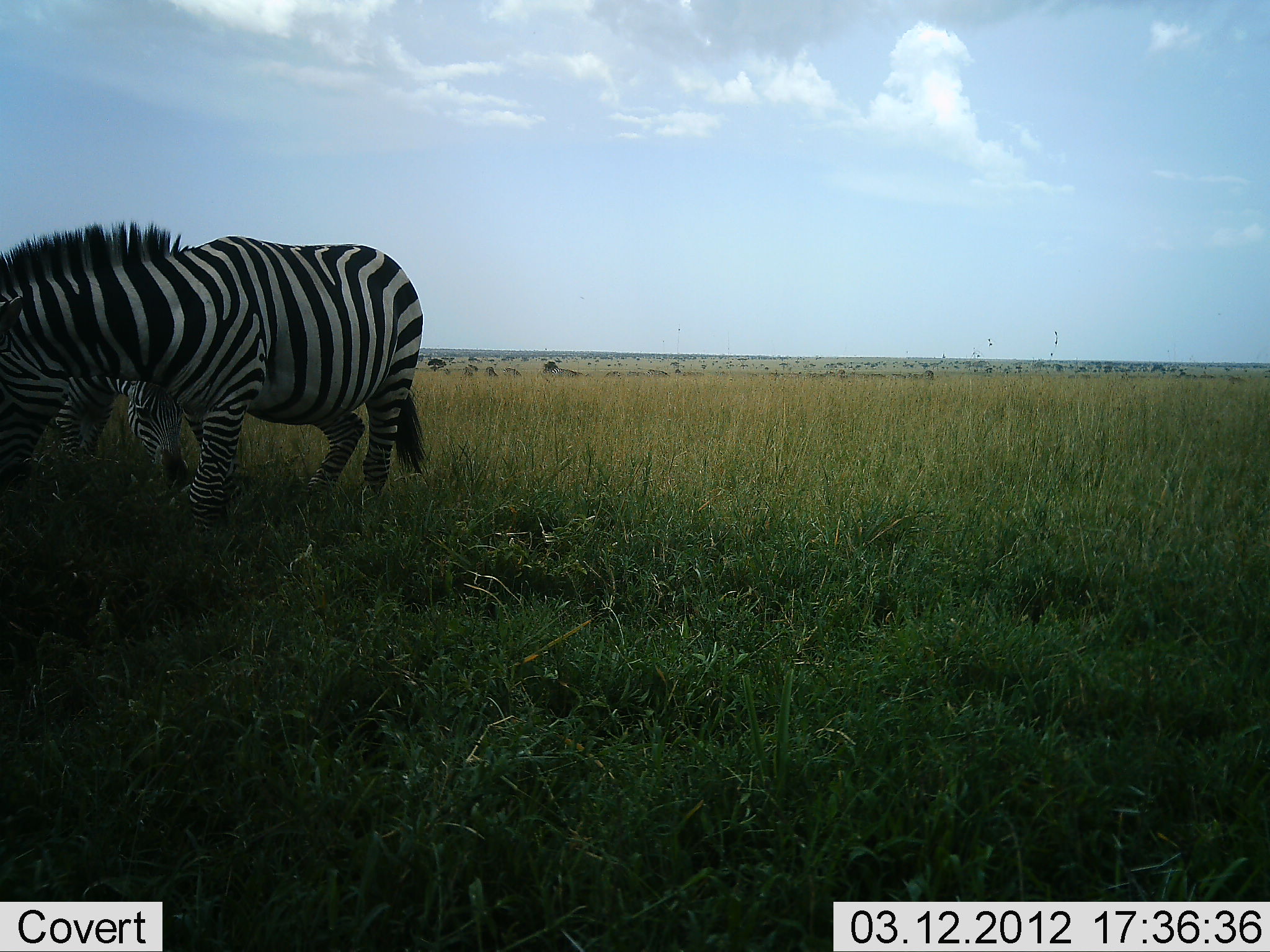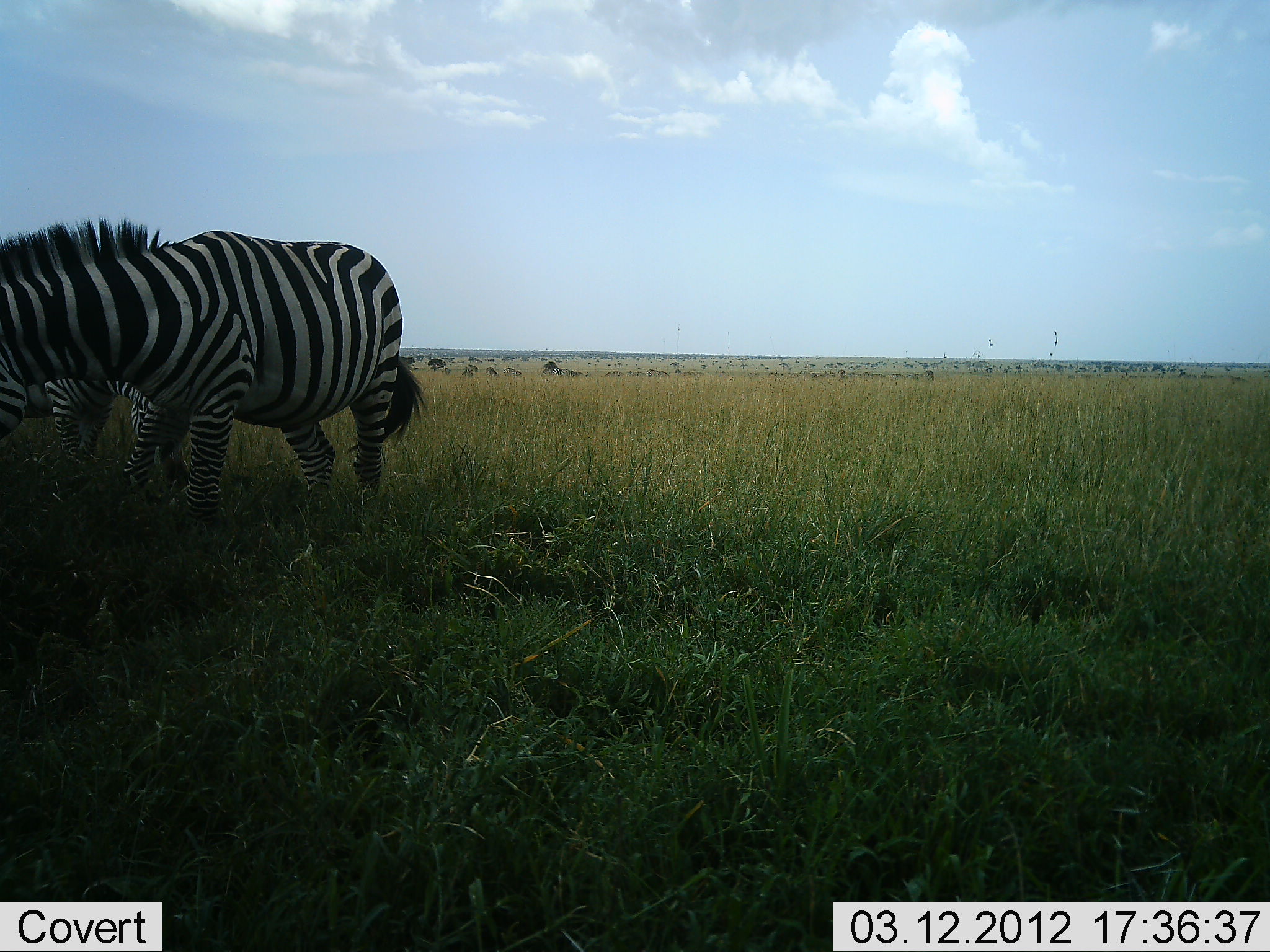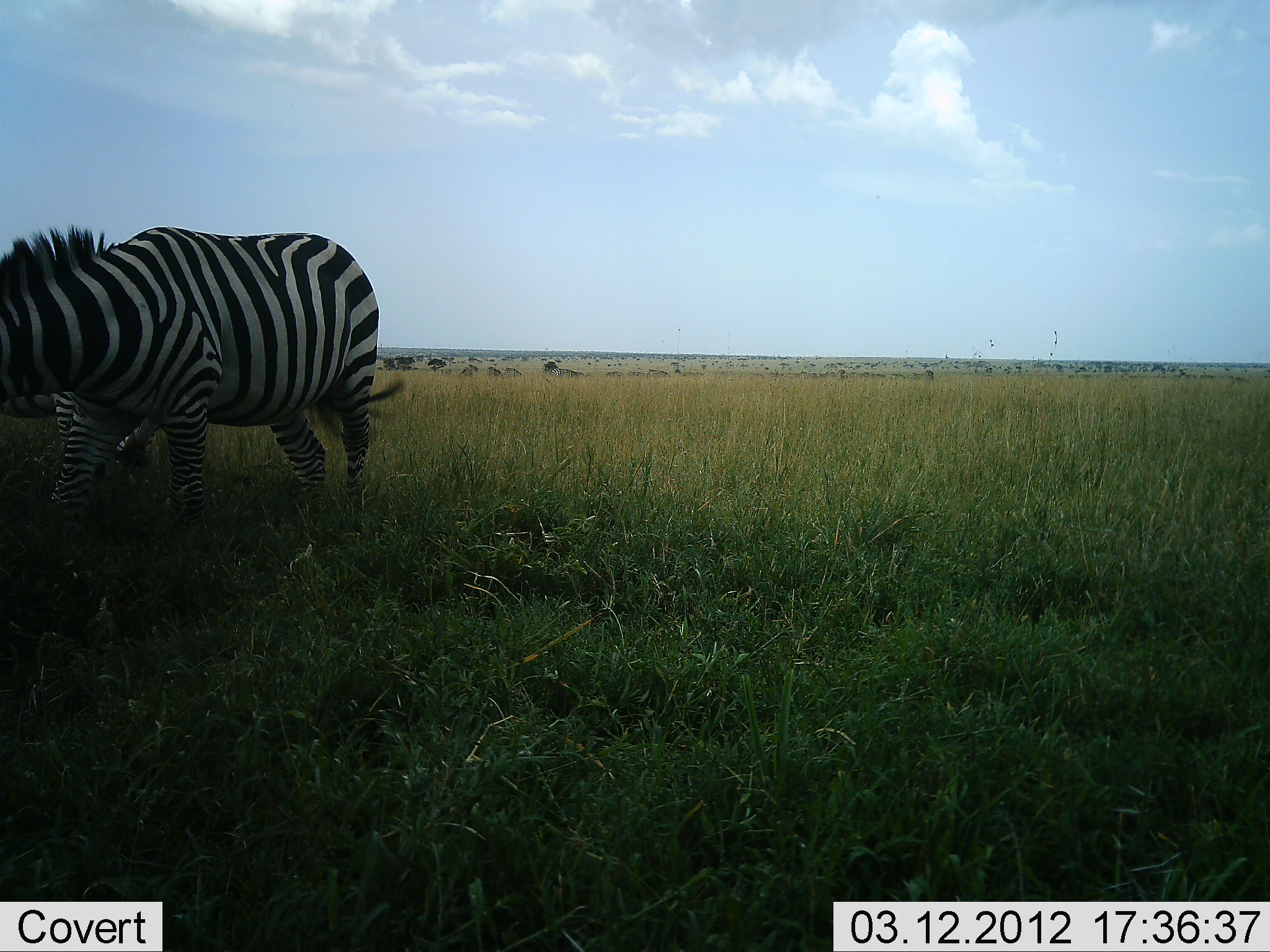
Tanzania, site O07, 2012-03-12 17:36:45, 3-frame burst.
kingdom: Animalia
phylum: Chordata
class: Mammalia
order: Perissodactyla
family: Equidae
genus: Equus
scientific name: Equus quagga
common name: plains zebra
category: zebra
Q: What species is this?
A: Zebra (plains zebra) (Equus quagga).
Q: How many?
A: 2.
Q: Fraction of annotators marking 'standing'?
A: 46%.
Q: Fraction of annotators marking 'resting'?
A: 0%.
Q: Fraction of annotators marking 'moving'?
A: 50%.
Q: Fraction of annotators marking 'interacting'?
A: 0%.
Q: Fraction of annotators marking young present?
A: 0%.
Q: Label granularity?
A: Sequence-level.